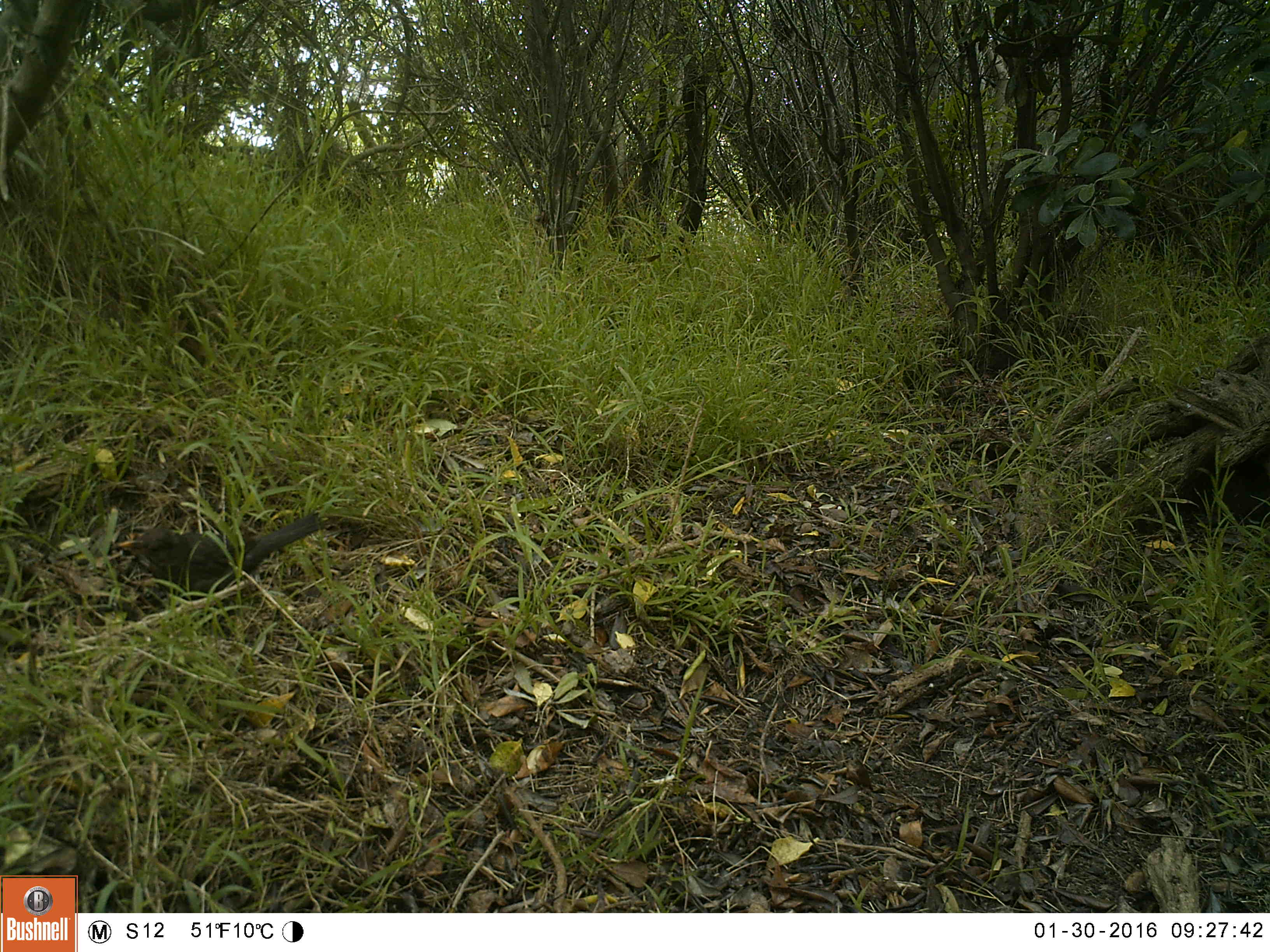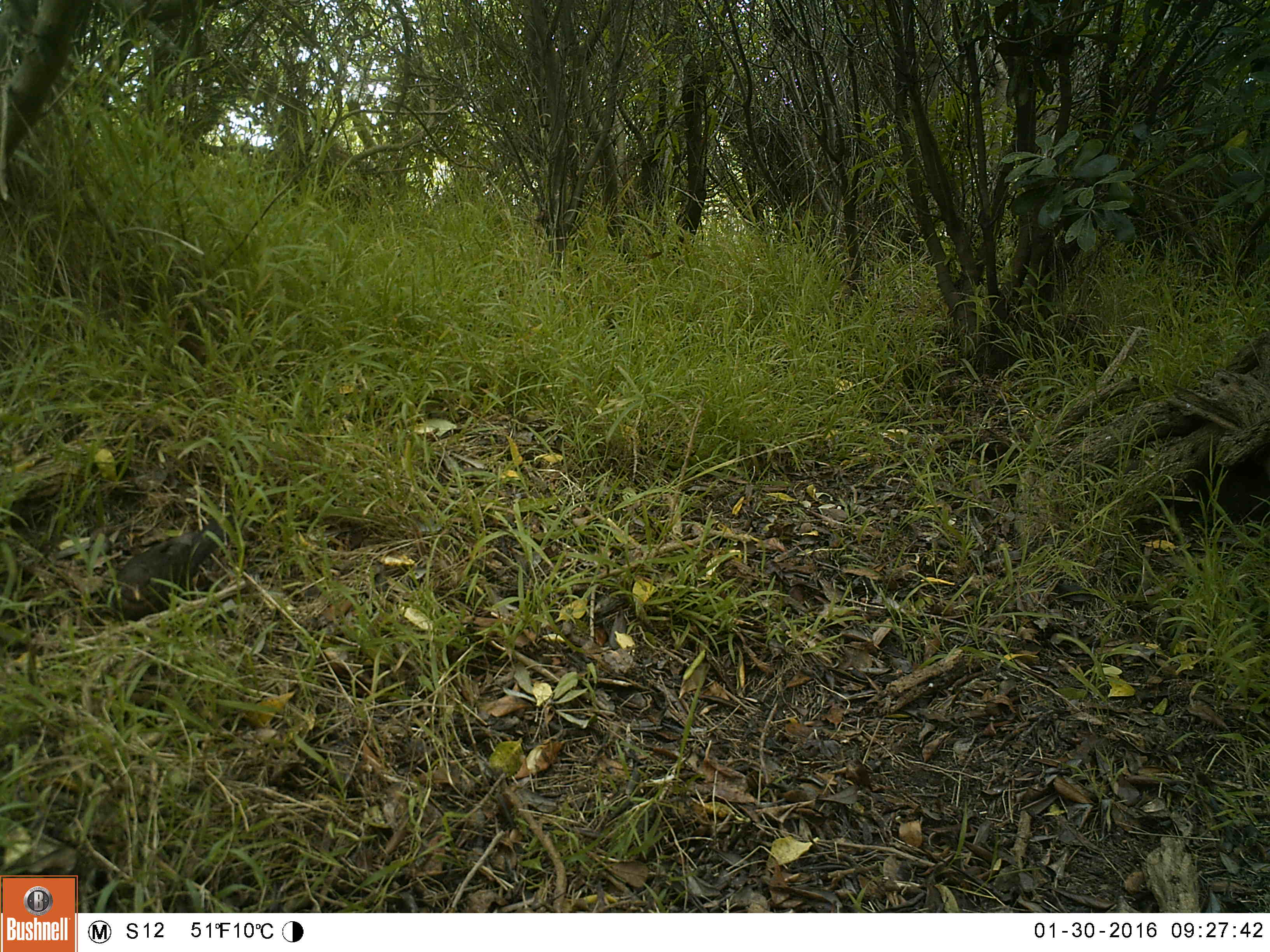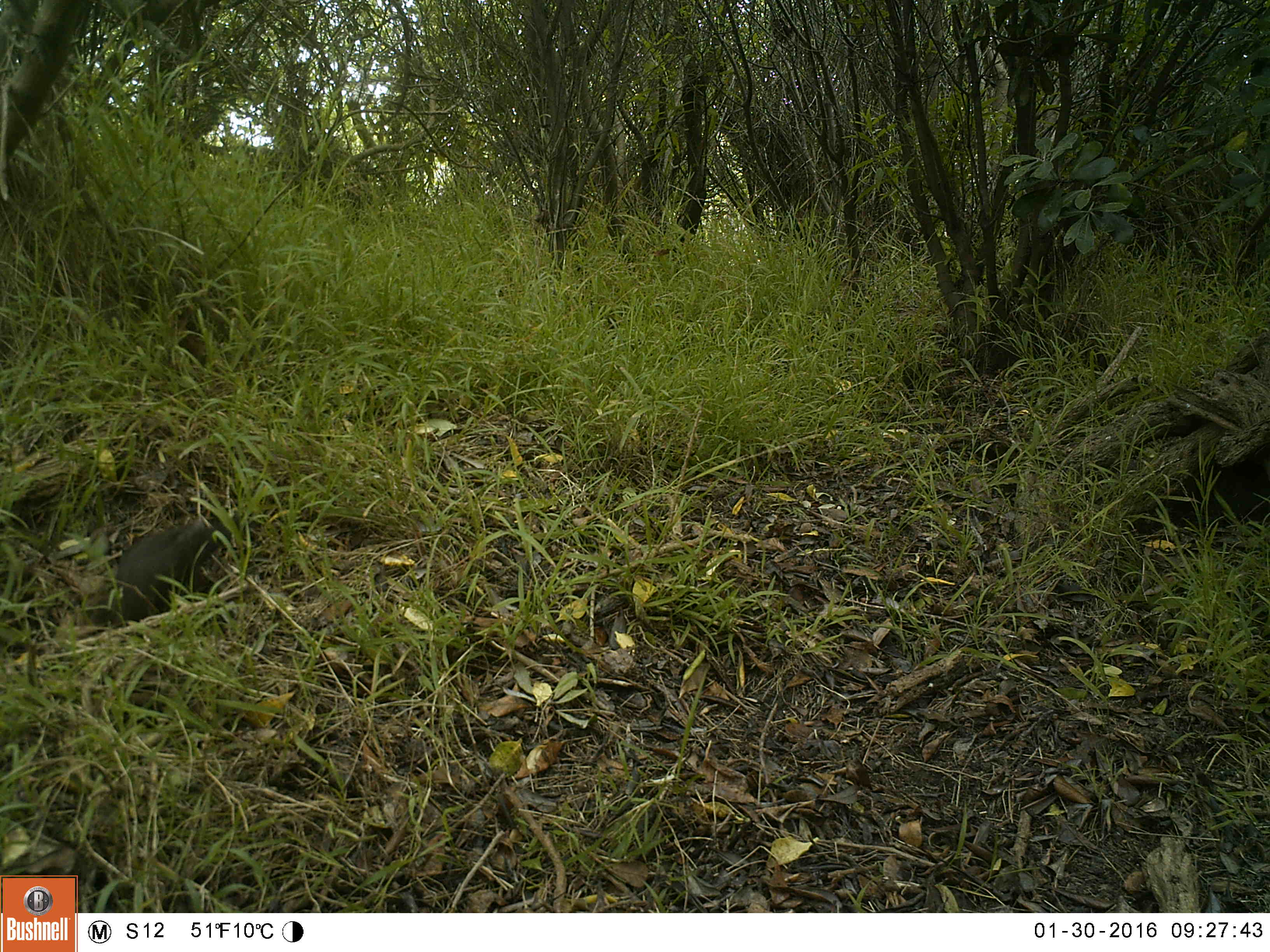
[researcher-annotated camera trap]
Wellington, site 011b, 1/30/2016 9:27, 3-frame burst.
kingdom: Animalia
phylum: Chordata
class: Aves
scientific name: Aves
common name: bird